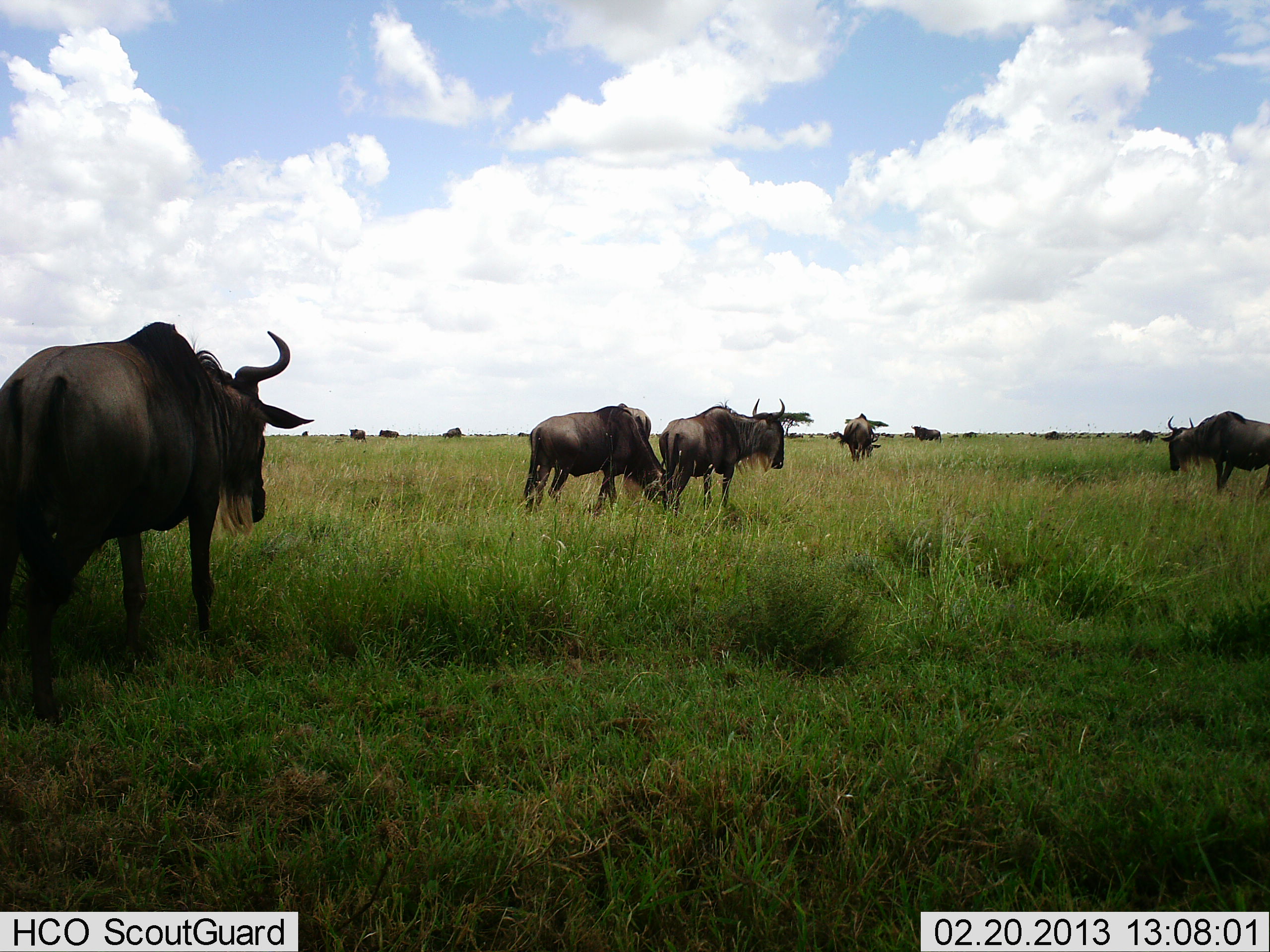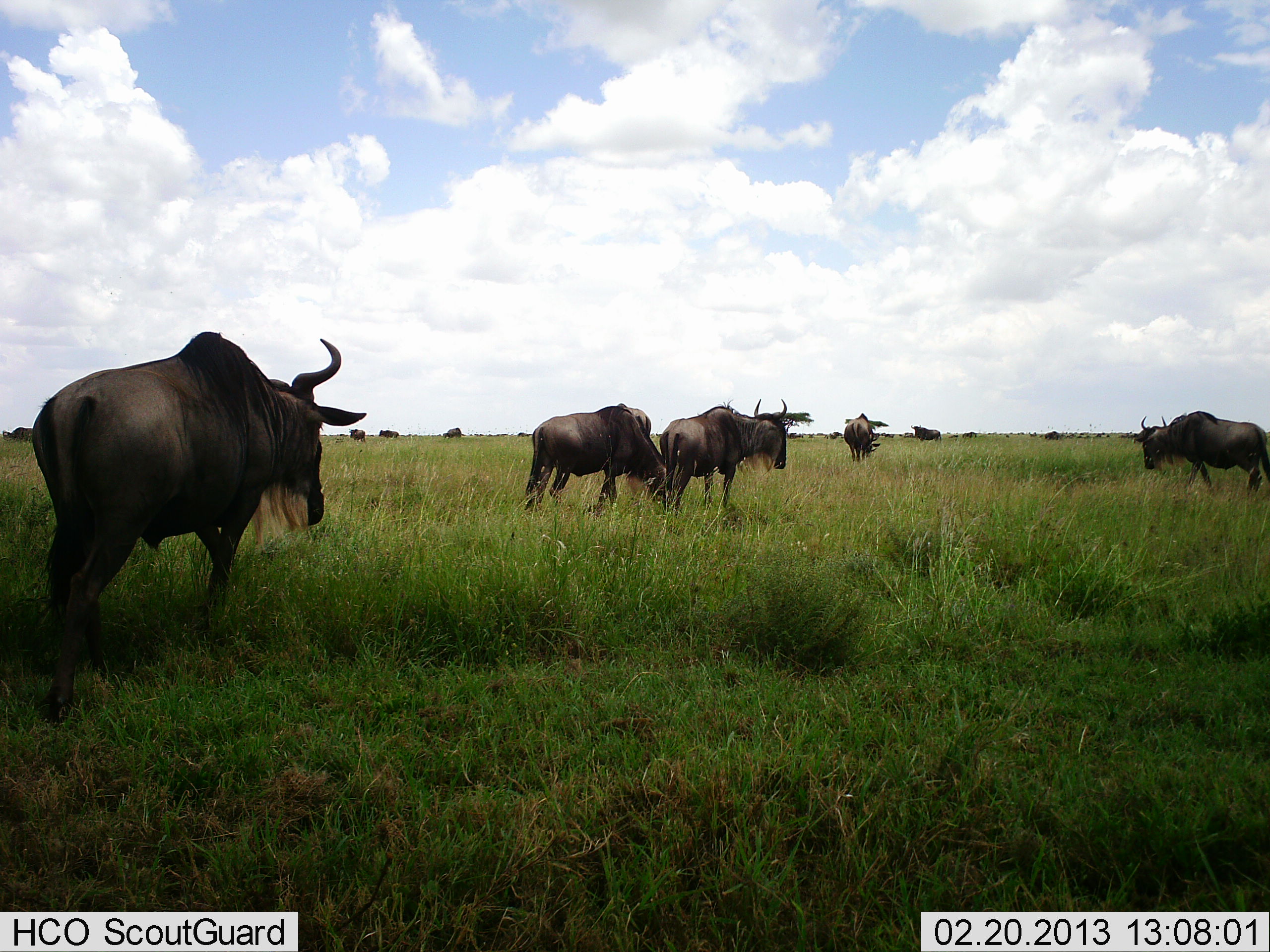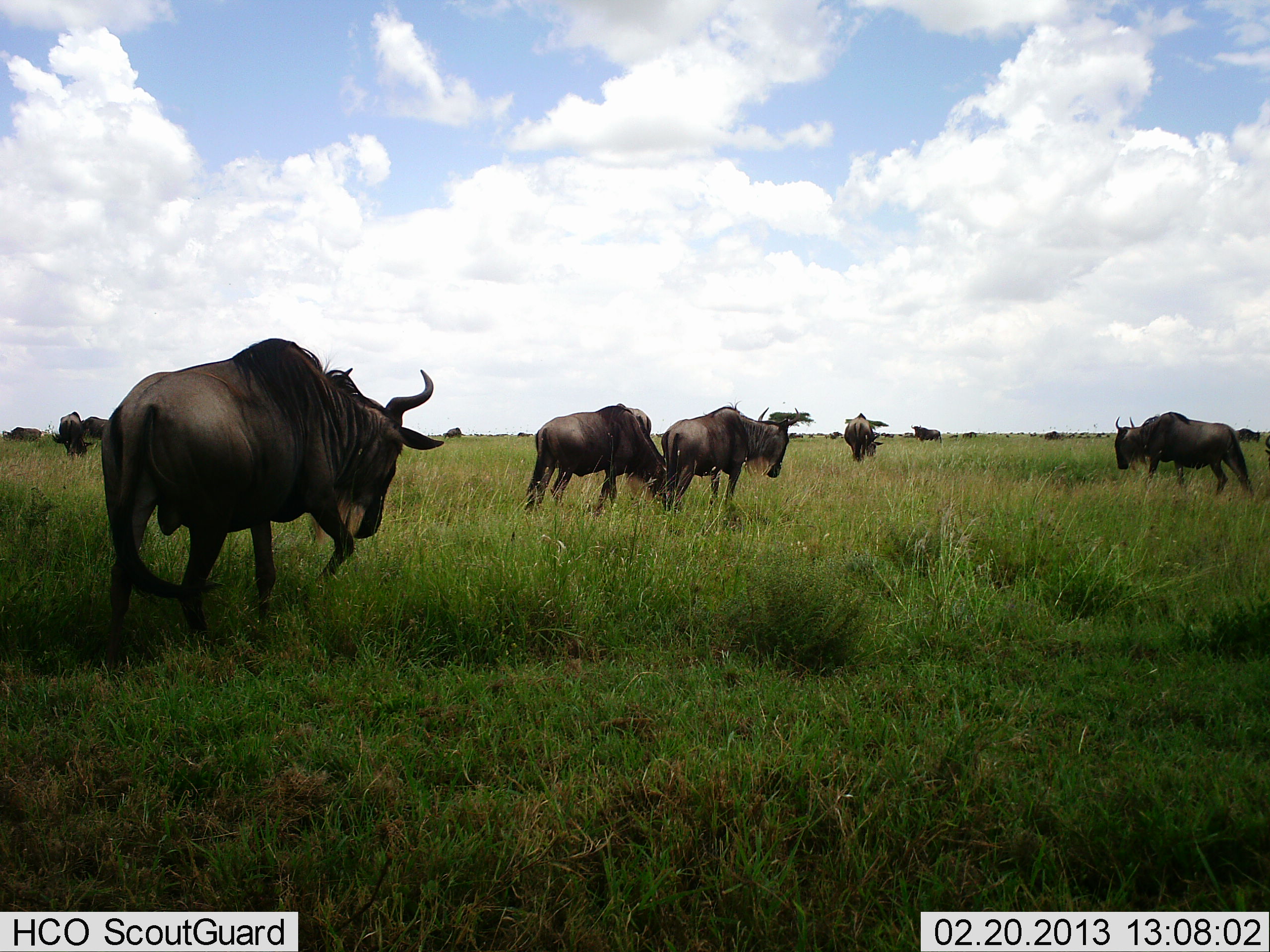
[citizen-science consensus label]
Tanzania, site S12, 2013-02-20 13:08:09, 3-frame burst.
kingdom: Animalia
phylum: Chordata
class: Mammalia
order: Artiodactyla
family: Bovidae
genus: Connochaetes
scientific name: Connochaetes taurinus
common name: blue wildebeest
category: wildebeest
Wildebeest (blue wildebeest) (Connochaetes taurinus), count 11-50. Behavior (volunteer vote fractions): standing 33%, resting 0%, moving 90%, interacting 0%. Young present (vote fraction): 0%. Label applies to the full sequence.